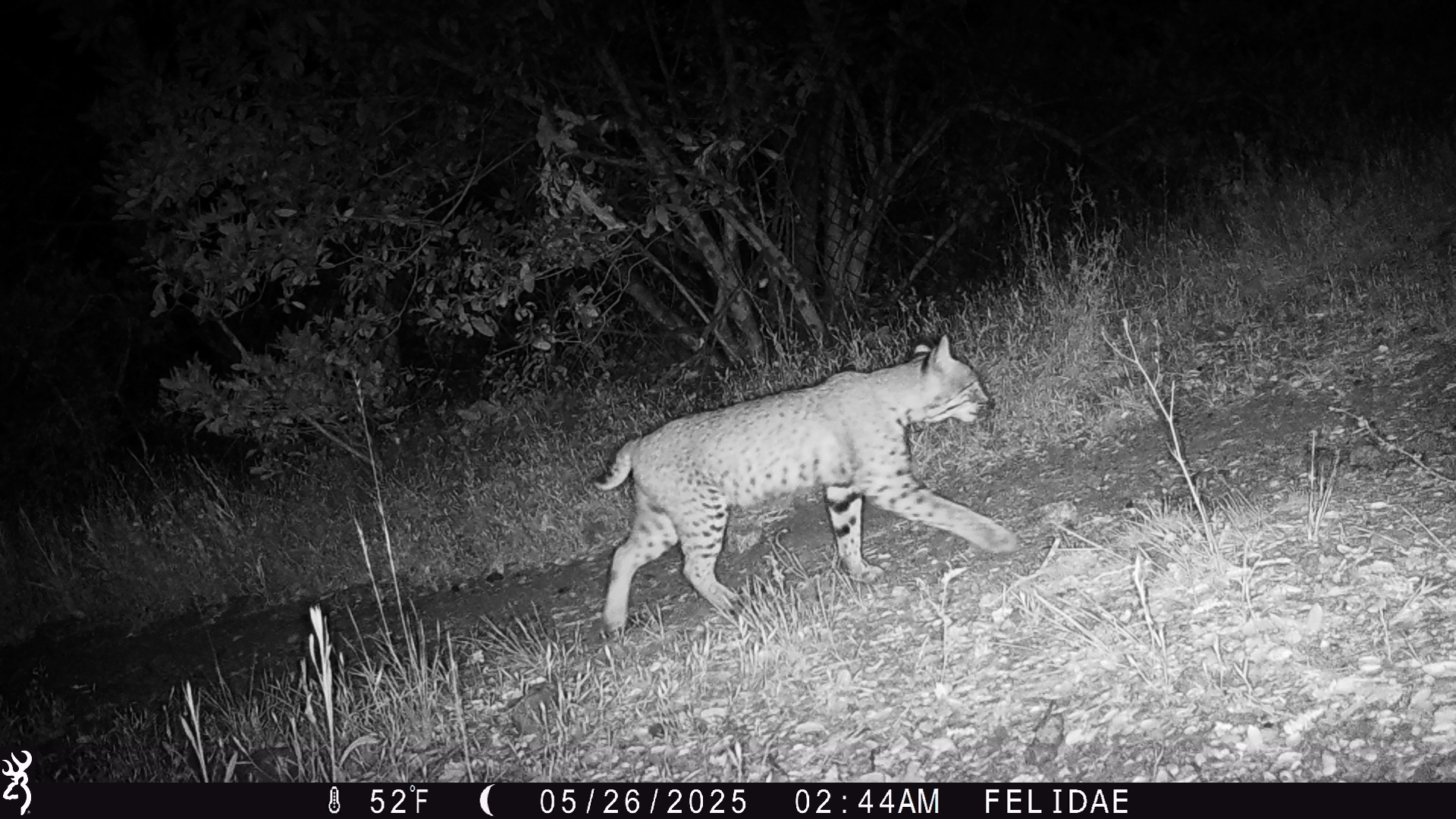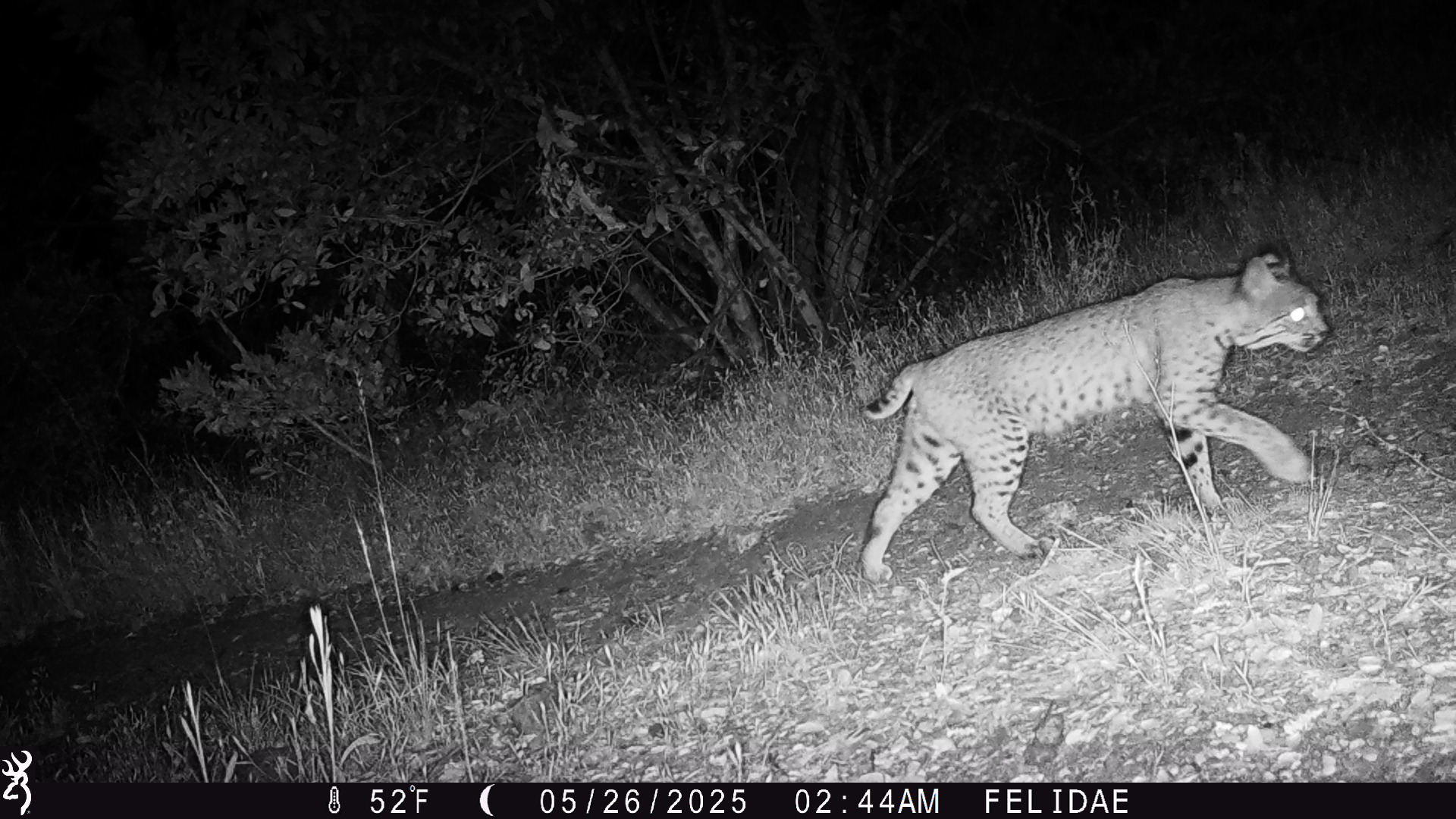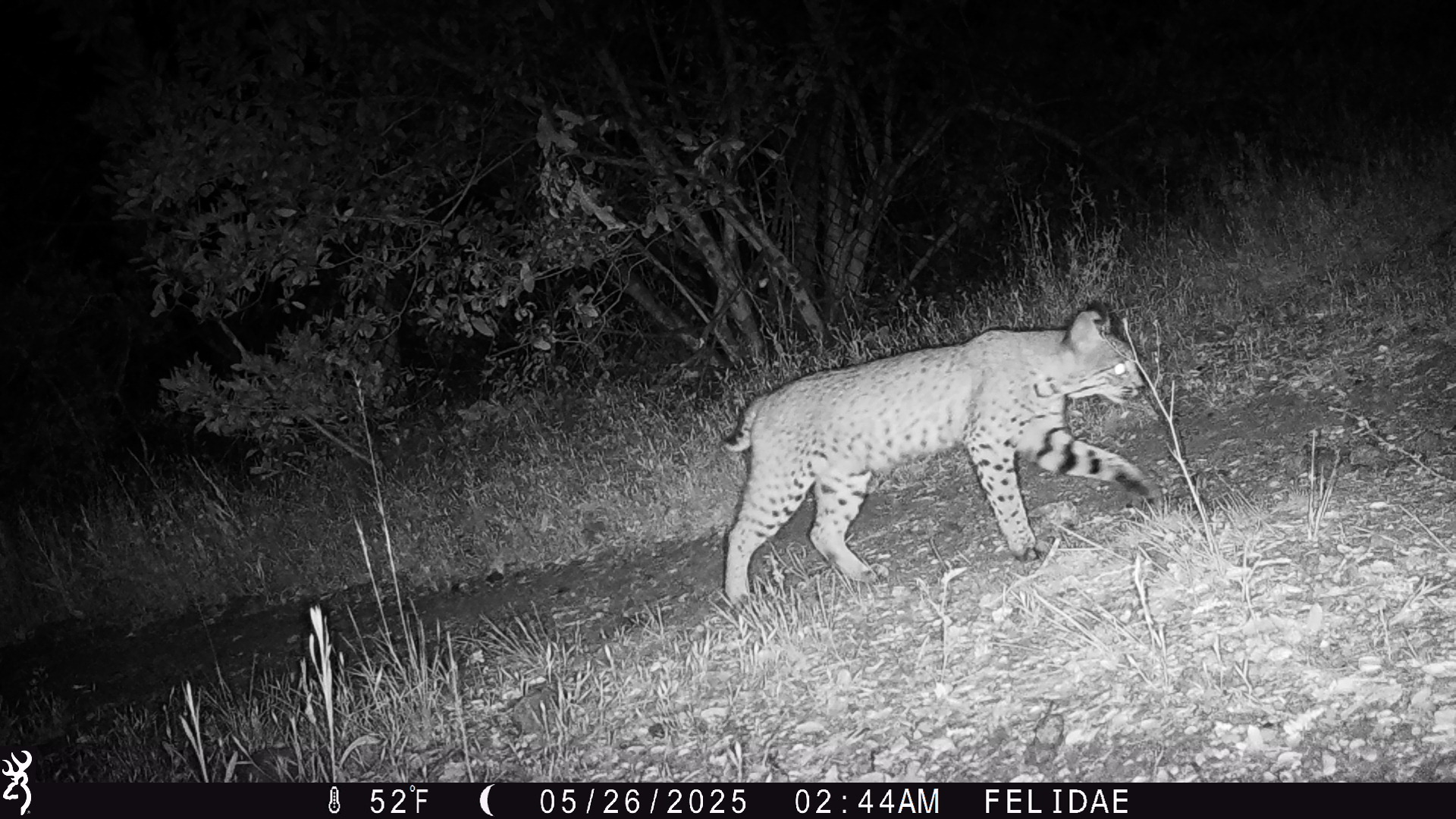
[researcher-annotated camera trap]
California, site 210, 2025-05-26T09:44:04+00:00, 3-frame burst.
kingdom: Animalia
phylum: Chordata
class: Mammalia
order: Carnivora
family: Felidae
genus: Lynx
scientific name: Lynx rufus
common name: bobcat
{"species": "bobcat (Lynx rufus)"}